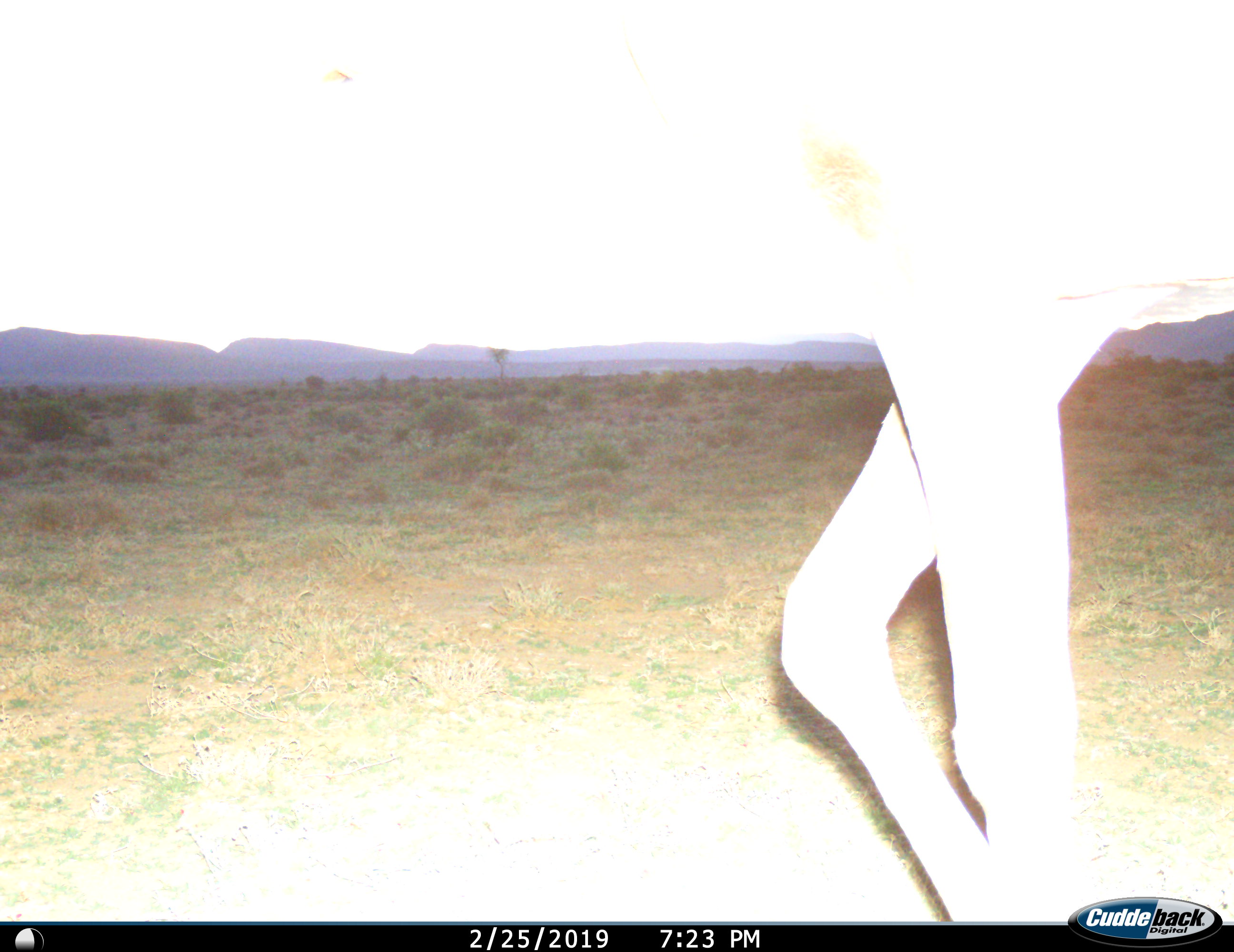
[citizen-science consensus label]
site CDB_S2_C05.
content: unidentified animal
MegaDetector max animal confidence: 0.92